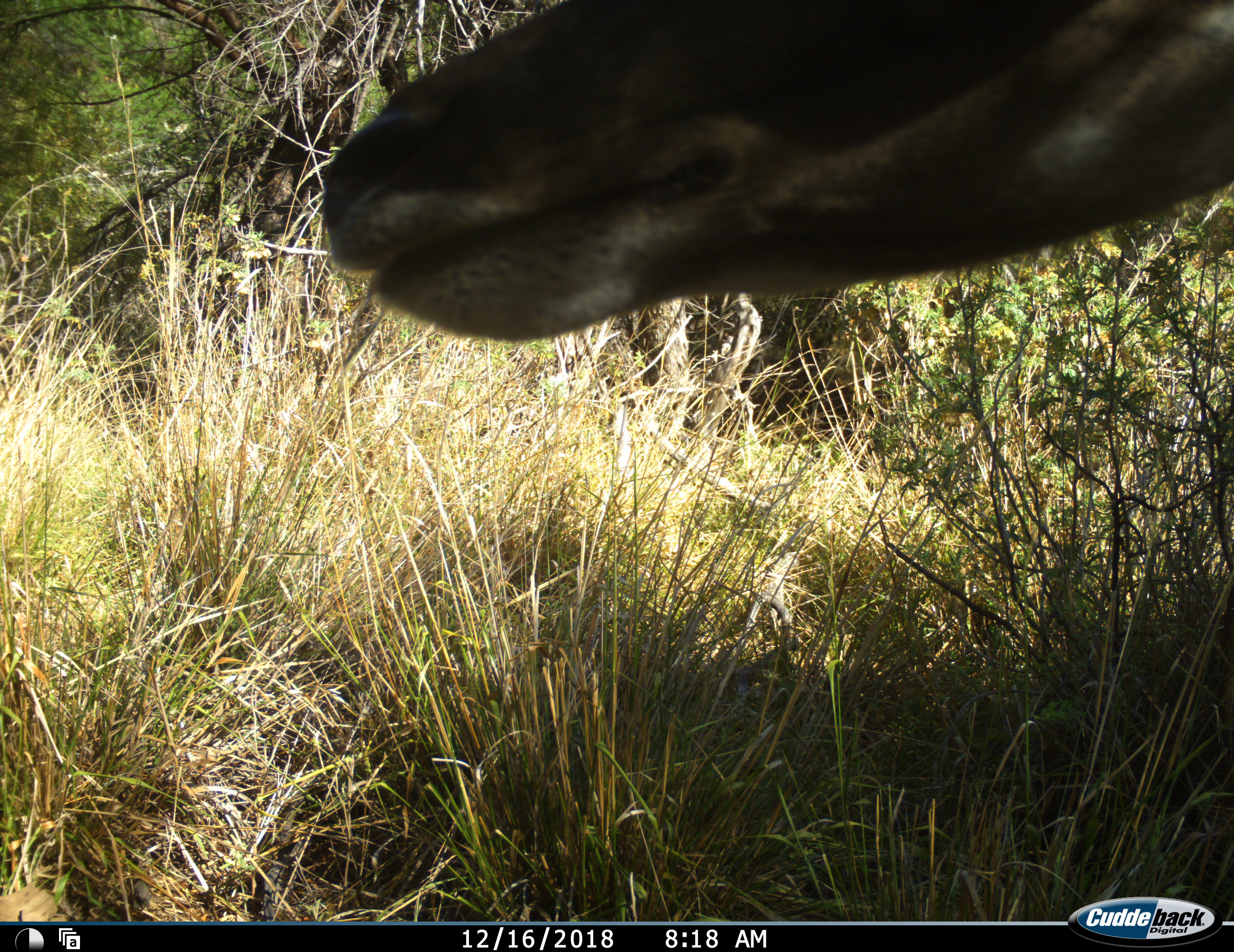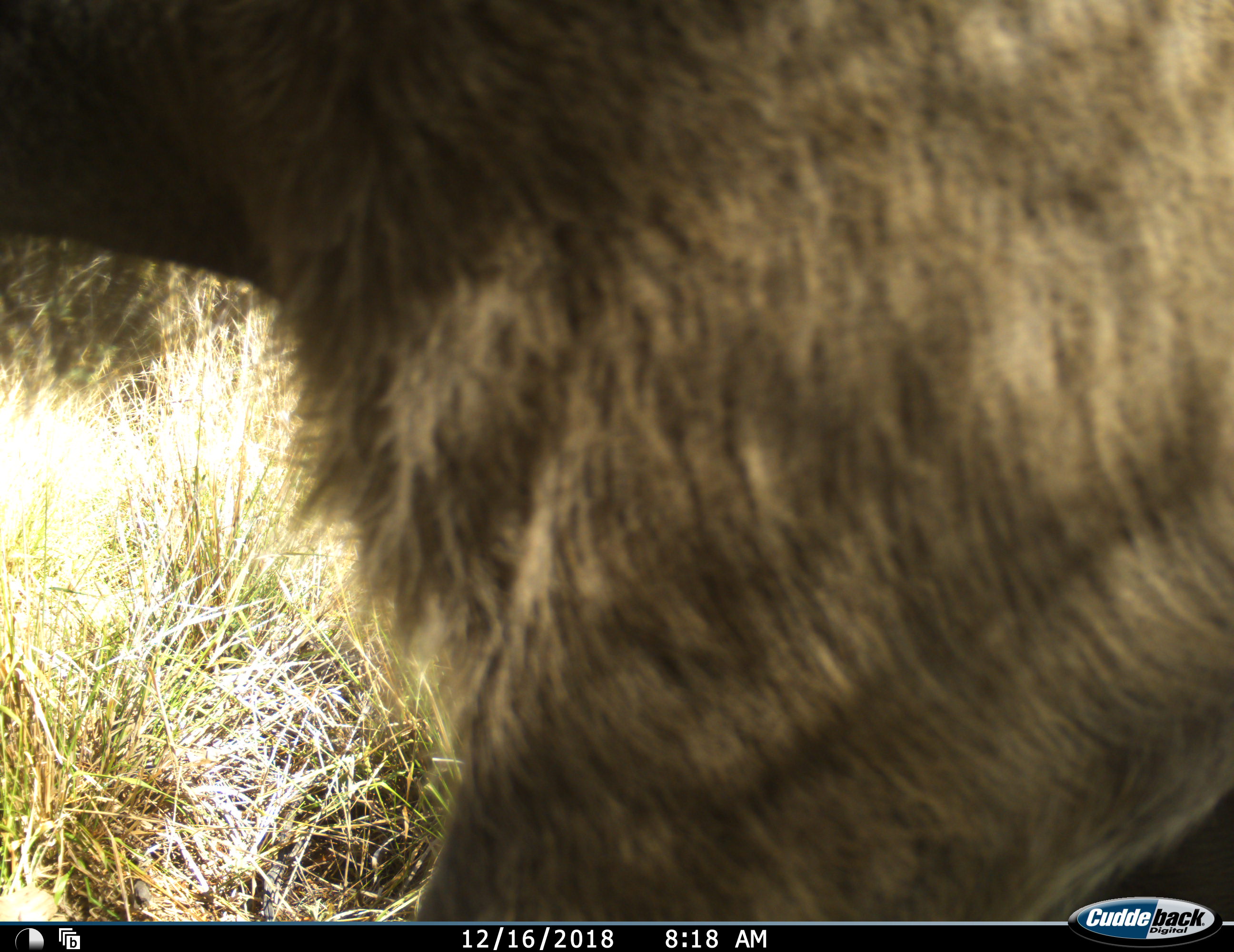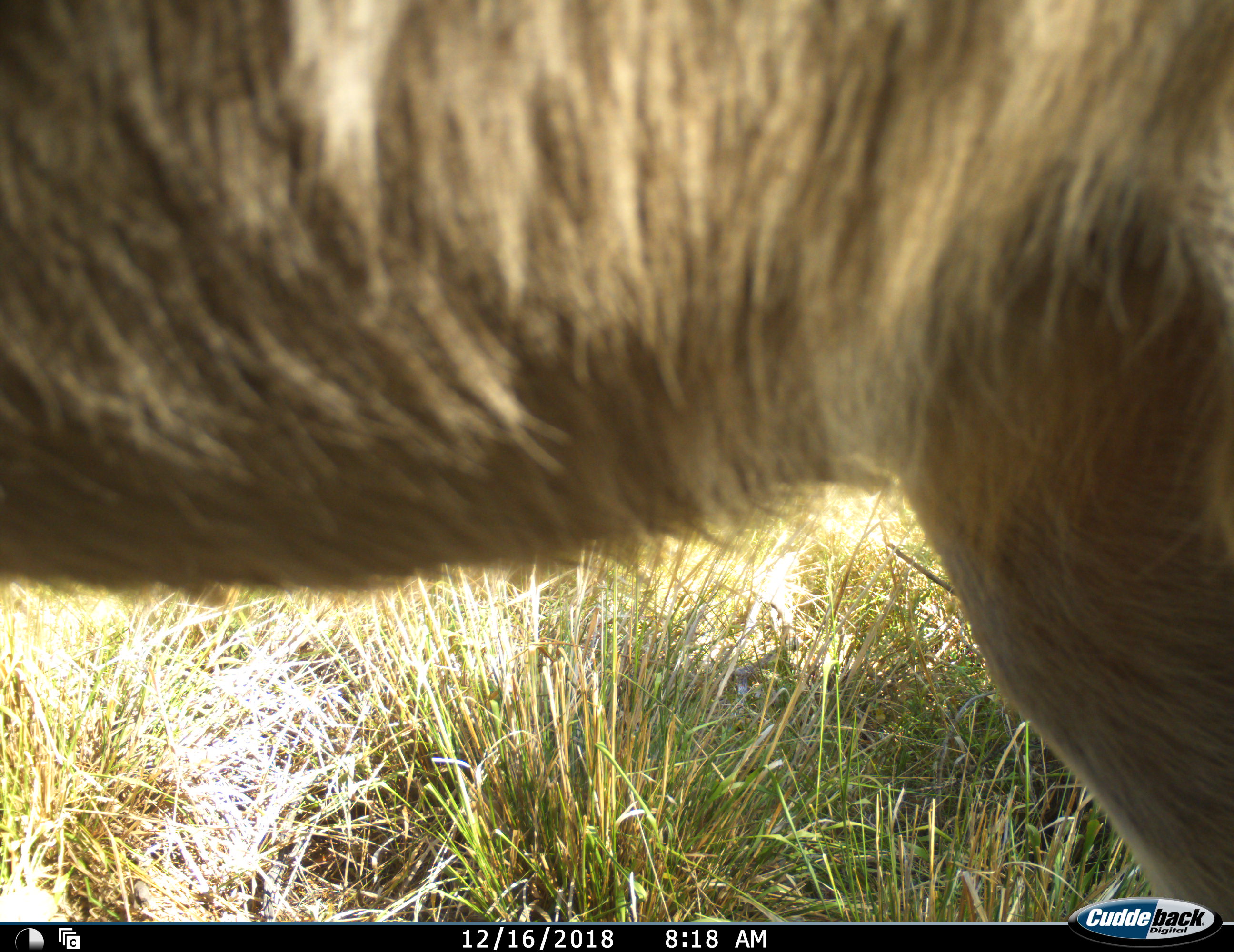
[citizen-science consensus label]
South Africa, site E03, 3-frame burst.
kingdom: Animalia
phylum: Chordata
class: Mammalia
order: Artiodactyla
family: Bovidae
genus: Tragelaphus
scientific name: Tragelaphus strepsiceros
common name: greater kudu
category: kudu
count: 1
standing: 40%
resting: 0%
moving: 60%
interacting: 0%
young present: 0%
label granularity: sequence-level